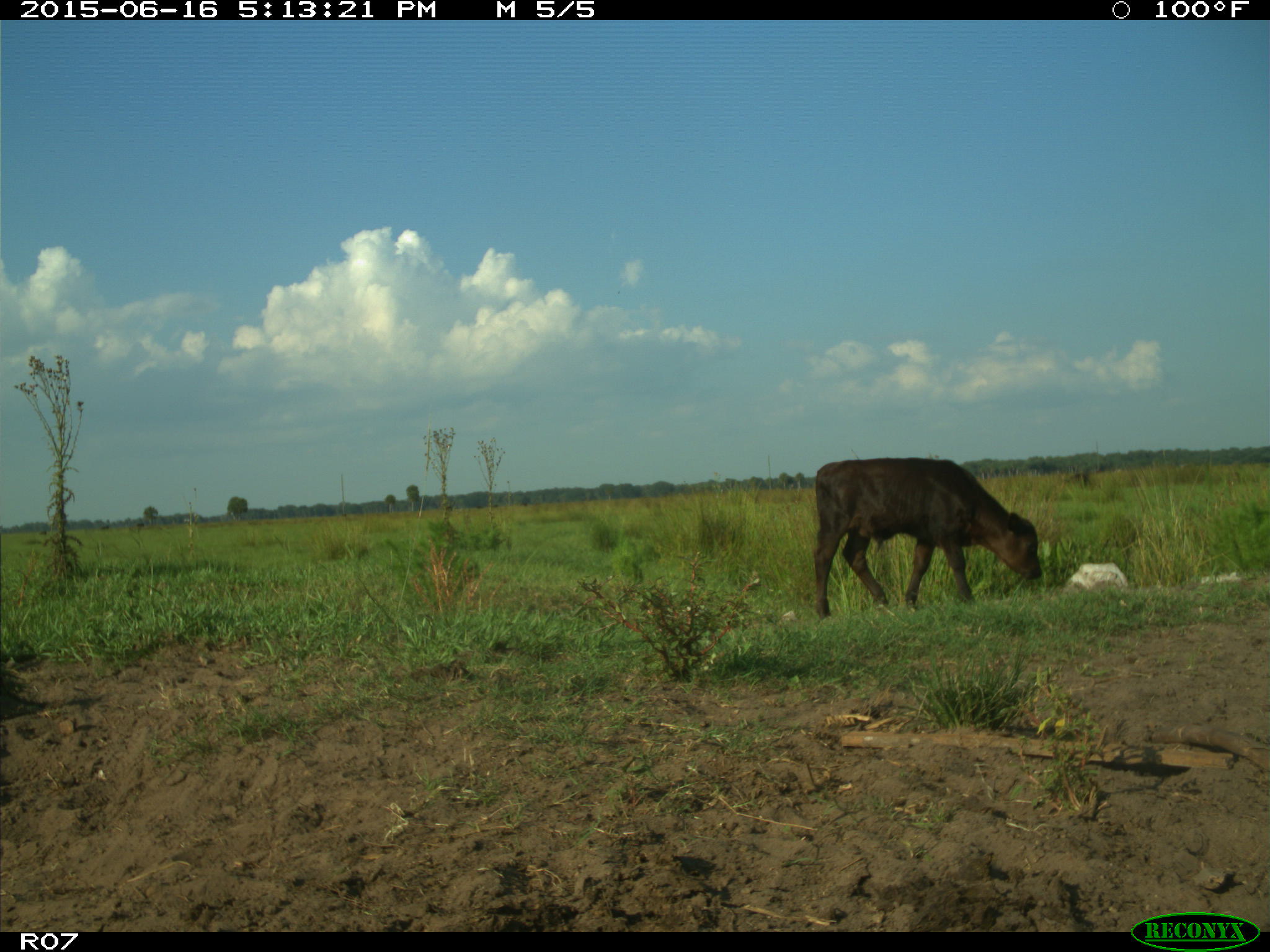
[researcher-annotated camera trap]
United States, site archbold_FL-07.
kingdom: Animalia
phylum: Chordata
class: Mammalia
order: Artiodactyla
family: Bovidae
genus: Bos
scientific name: Bos taurus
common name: domestic cow